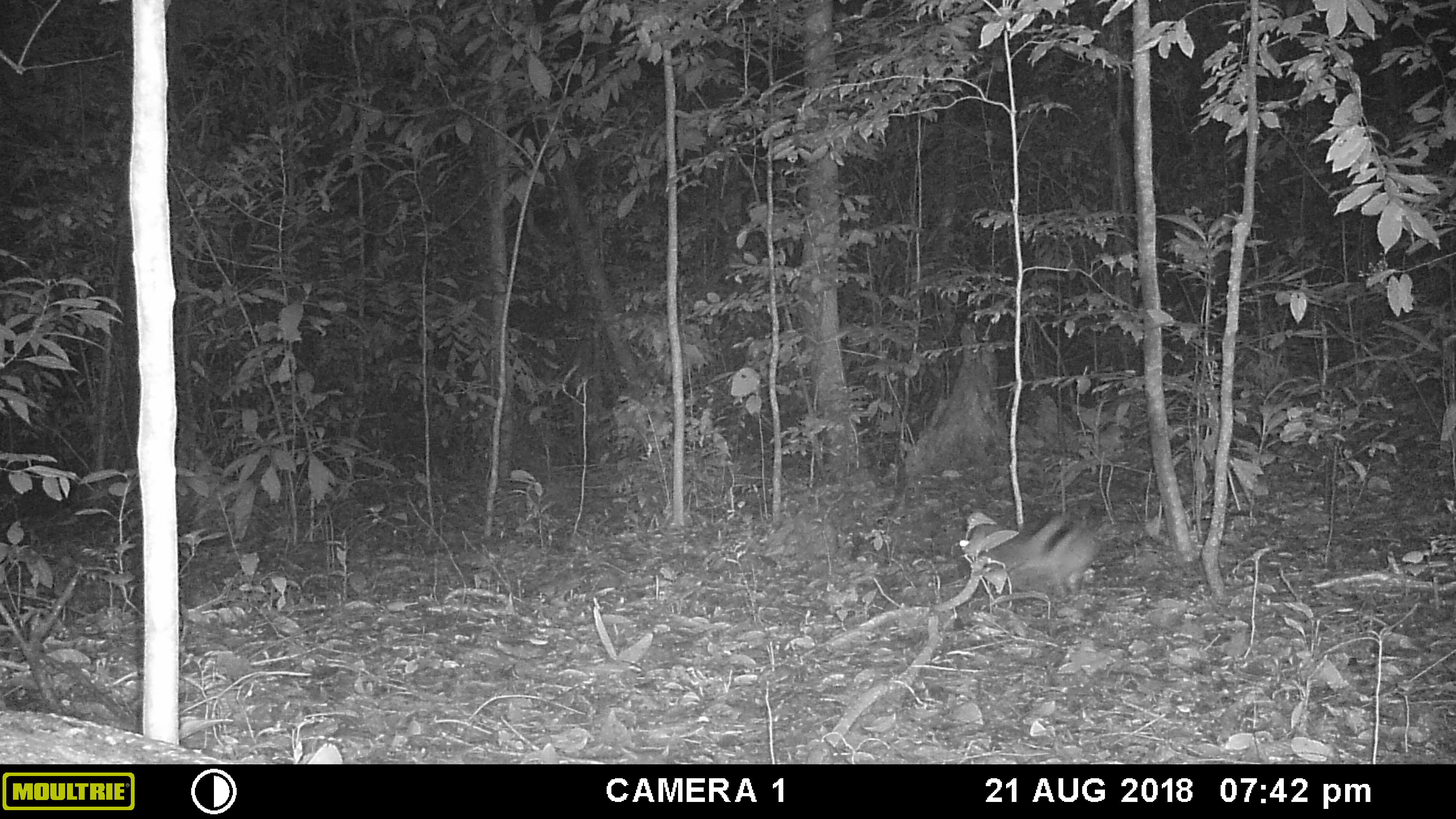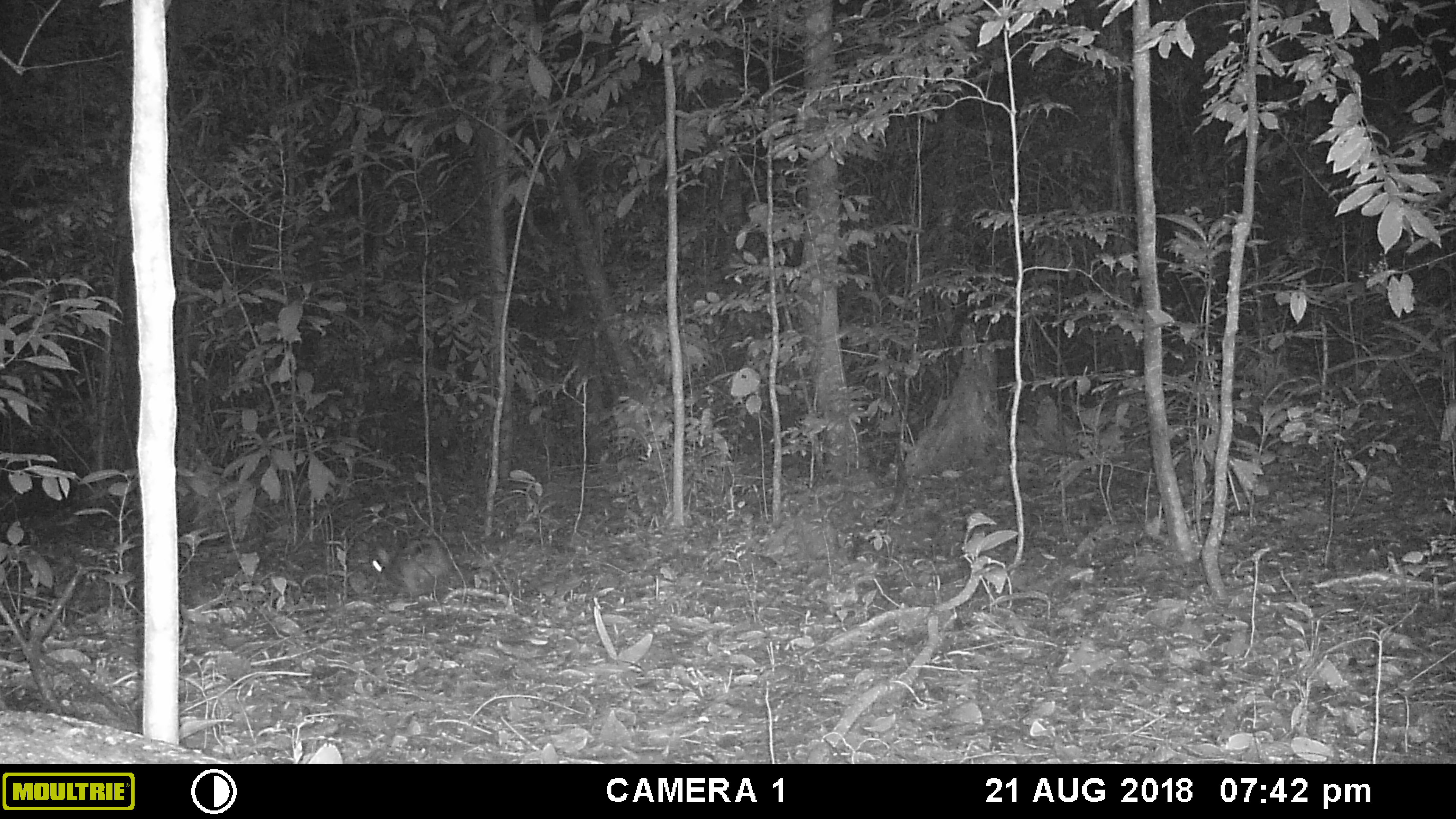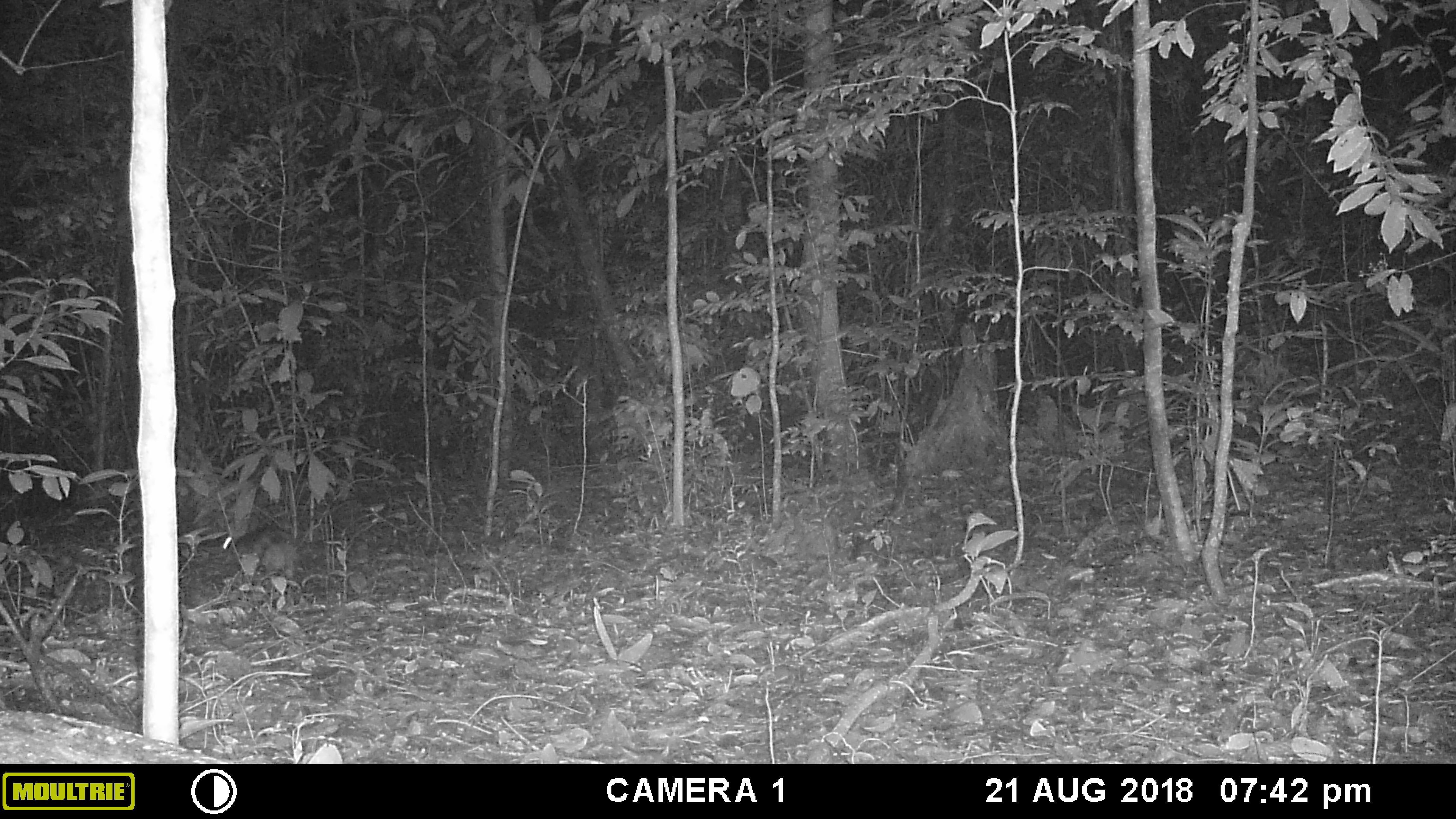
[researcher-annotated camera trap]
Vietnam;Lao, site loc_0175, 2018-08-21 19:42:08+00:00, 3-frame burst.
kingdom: Animalia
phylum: Chordata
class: Mammalia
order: Lagomorpha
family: Leporidae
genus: Nesolagus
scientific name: Nesolagus timminsi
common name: annamite striped rabbit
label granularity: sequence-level